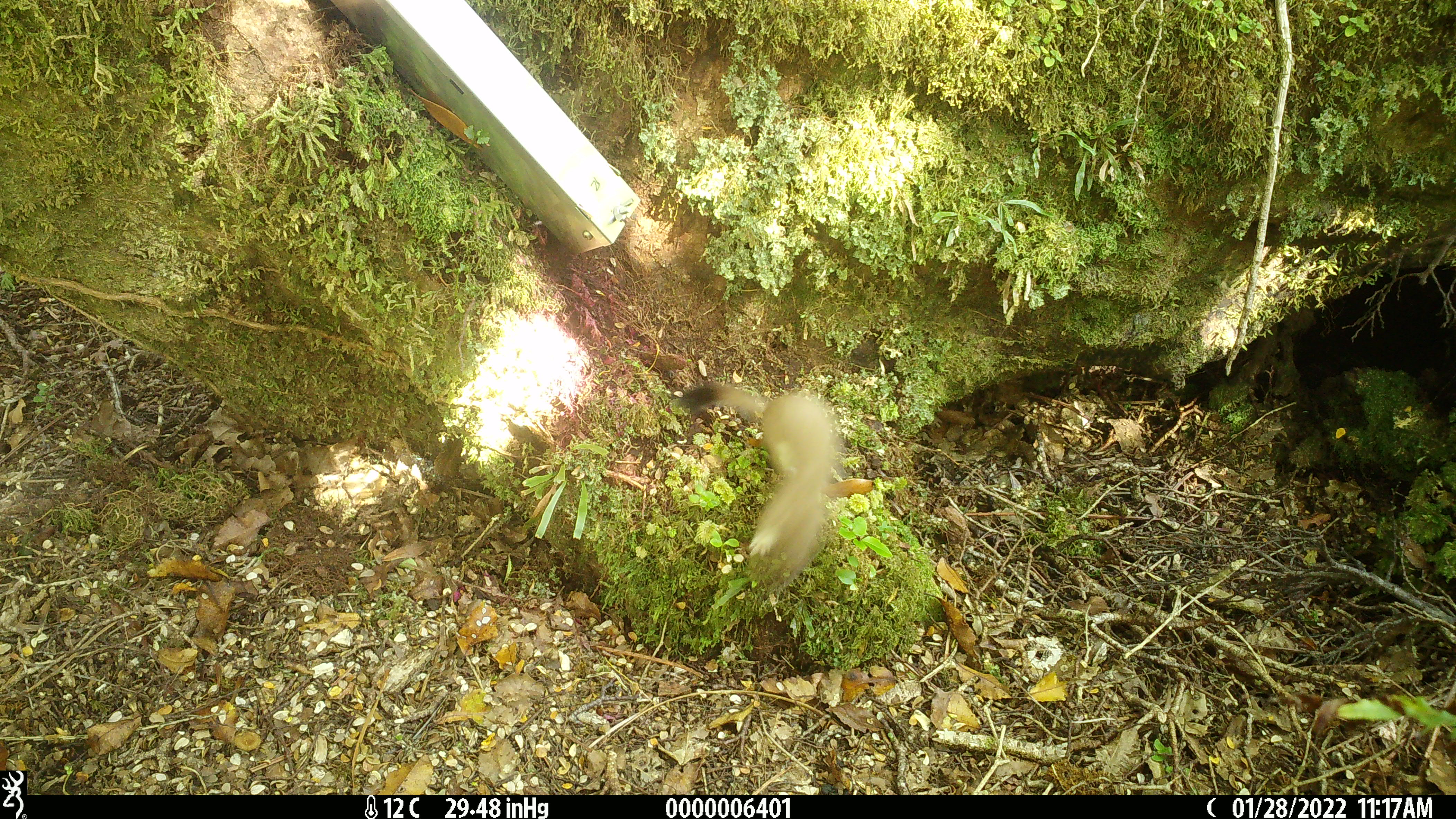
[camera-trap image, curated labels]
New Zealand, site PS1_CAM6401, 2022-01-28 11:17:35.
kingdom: Animalia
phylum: Chordata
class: Mammalia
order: Carnivora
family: Mustelidae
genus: Mustela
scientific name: Mustela erminea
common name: stoat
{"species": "stoat (Mustela erminea)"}